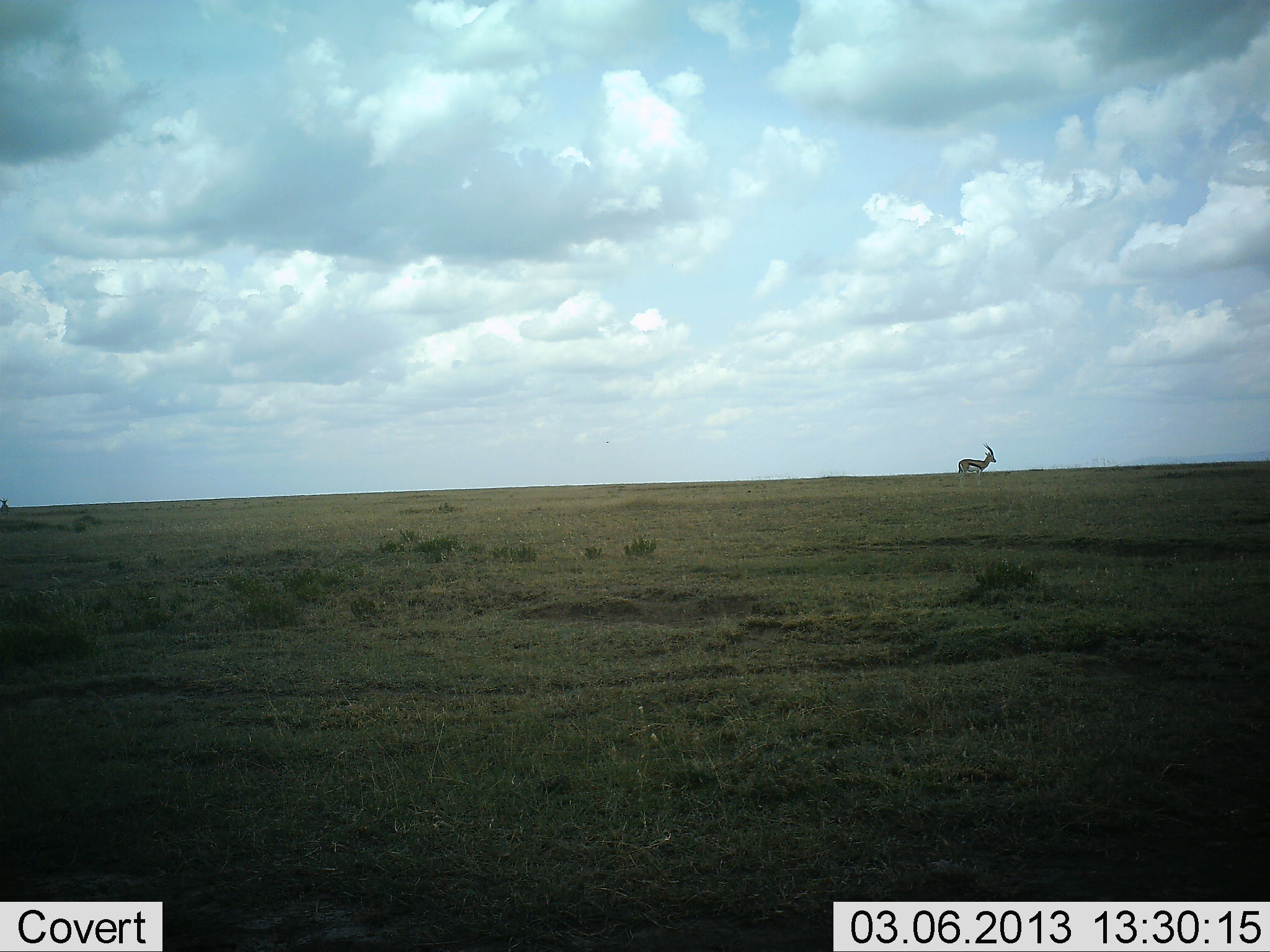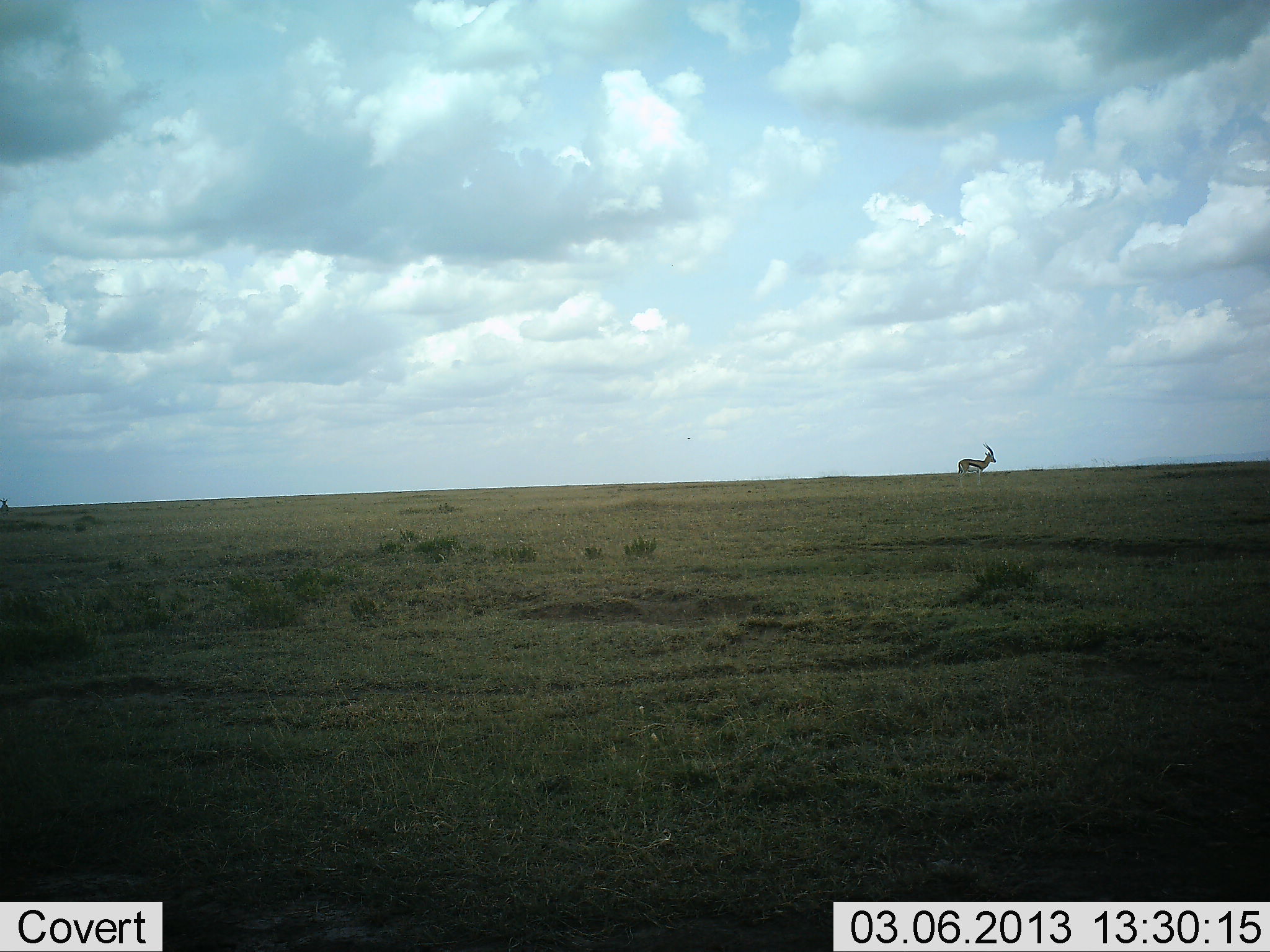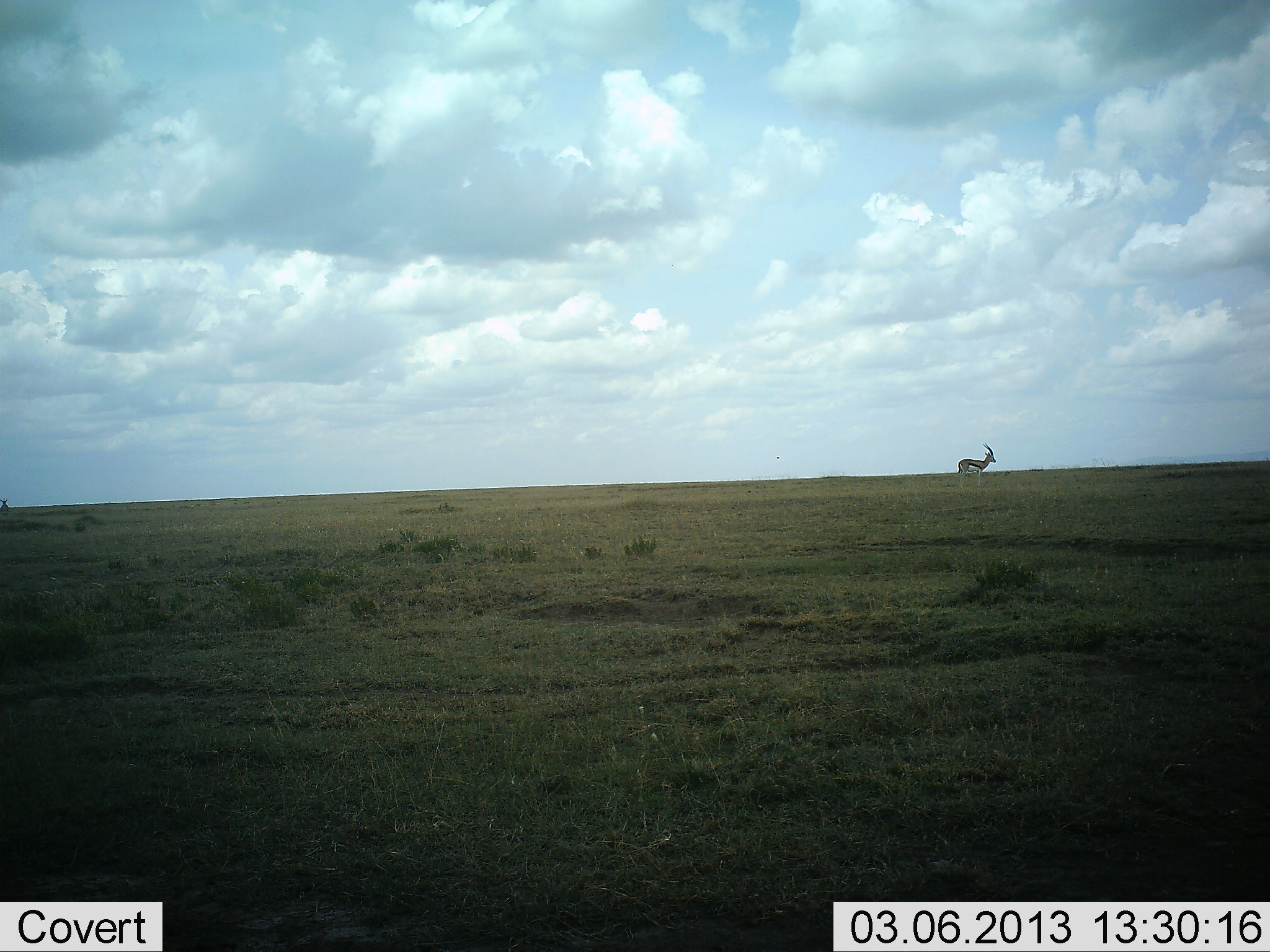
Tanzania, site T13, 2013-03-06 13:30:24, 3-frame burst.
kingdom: Animalia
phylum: Chordata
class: Mammalia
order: Artiodactyla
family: Bovidae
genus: Eudorcas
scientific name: Eudorcas thomsonii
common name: thomson's gazelle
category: gazellethomsons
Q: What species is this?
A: Gazellethomsons (thomson's gazelle) (Eudorcas thomsonii).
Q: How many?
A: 1.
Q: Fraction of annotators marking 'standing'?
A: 100%.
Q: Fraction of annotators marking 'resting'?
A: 0%.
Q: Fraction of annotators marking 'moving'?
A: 0%.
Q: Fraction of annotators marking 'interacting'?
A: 0%.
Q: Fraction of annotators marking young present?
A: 0%.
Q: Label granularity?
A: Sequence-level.